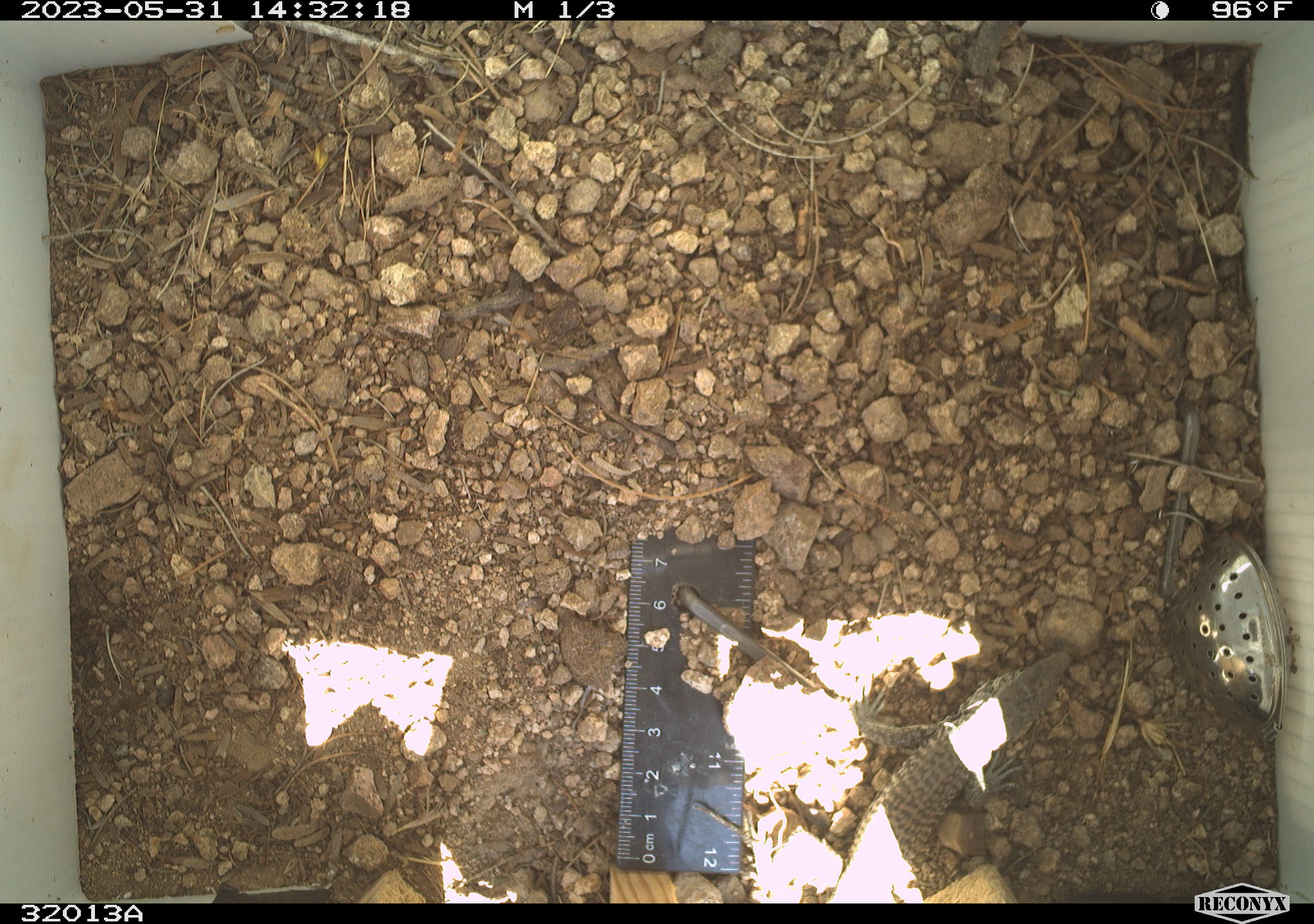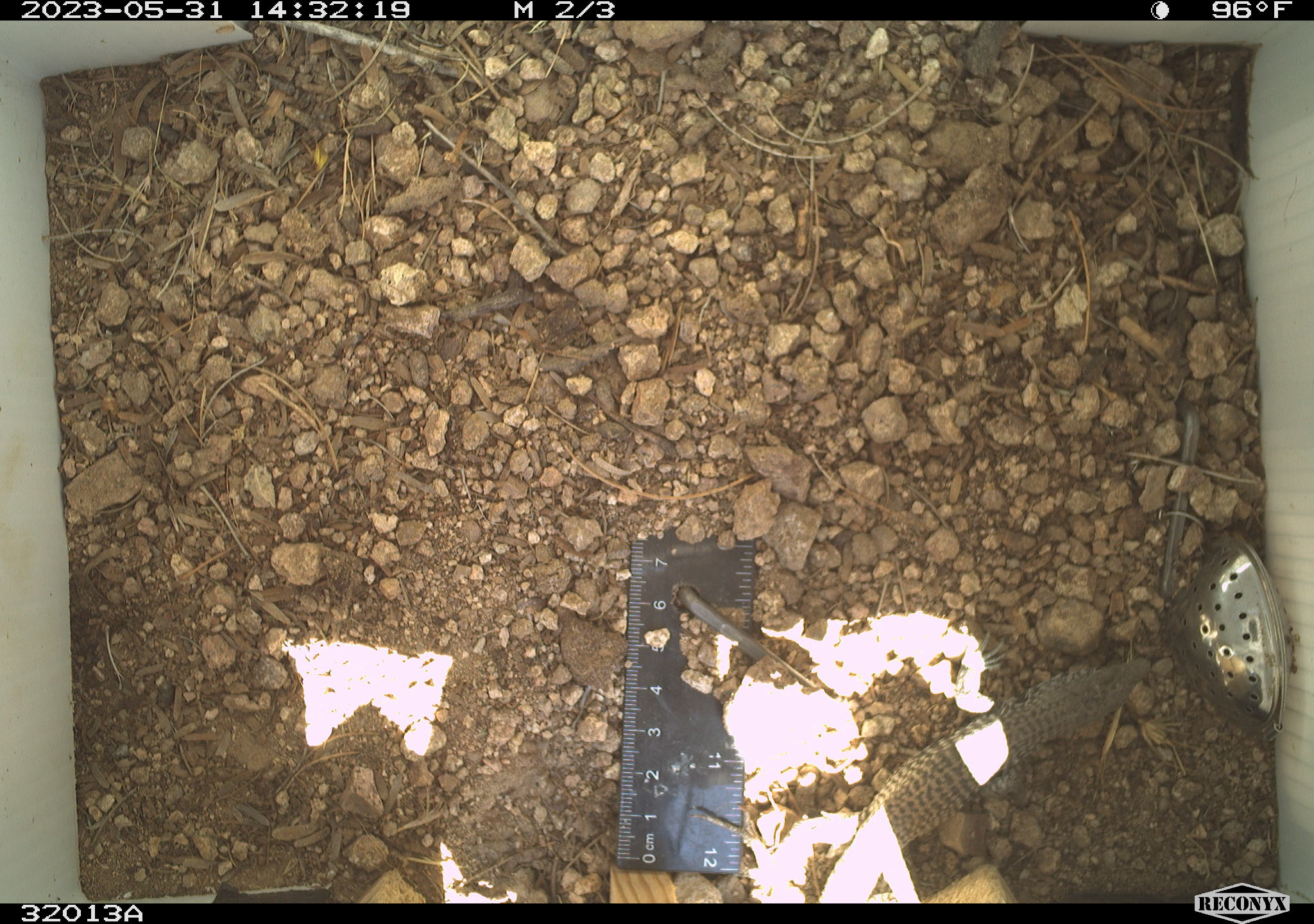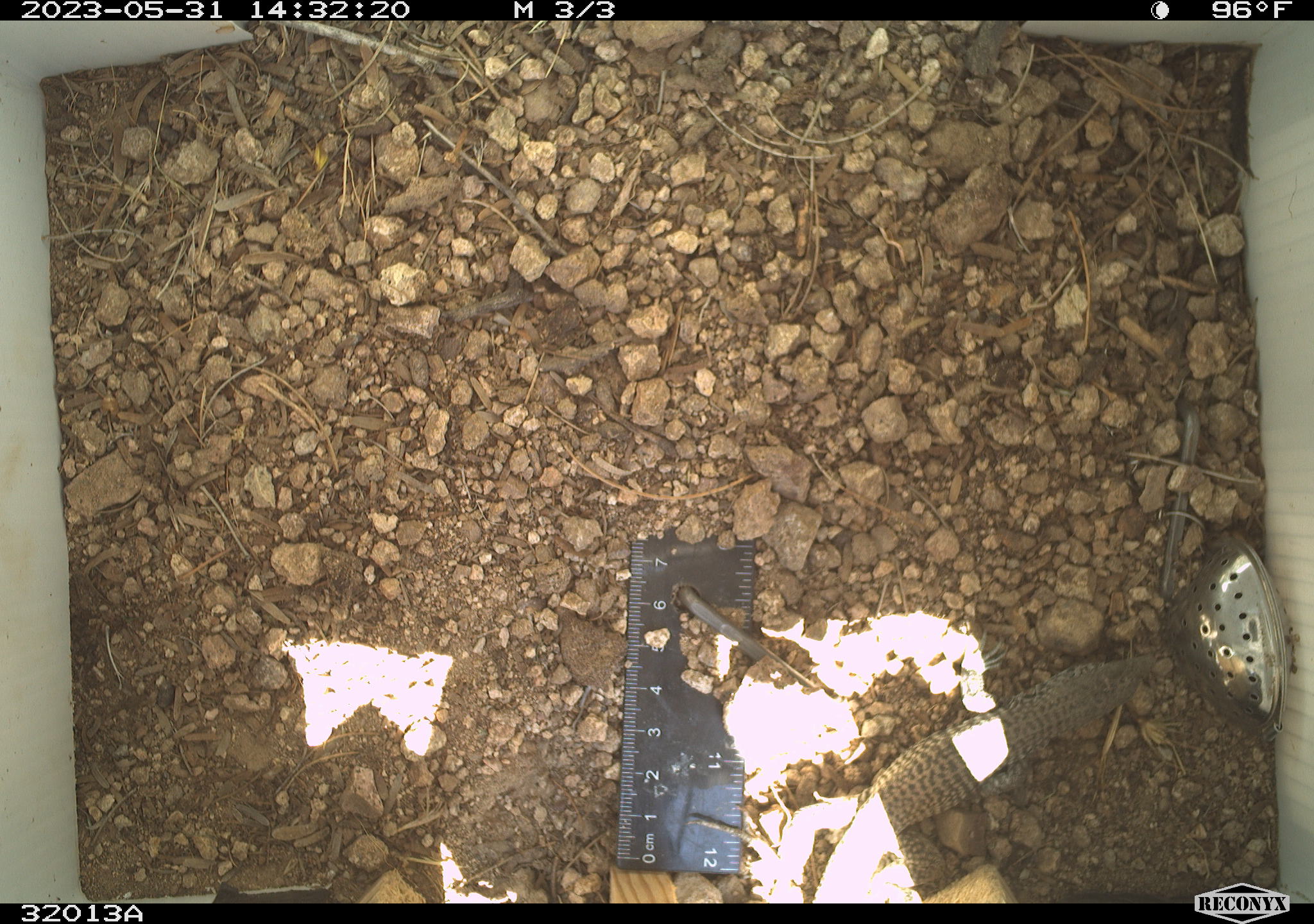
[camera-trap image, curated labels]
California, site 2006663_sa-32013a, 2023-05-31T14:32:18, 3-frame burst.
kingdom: Animalia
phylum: Chordata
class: Reptilia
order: Squamata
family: Teiidae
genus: Aspidoscelis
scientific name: Aspidoscelis tigris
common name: western whiptail